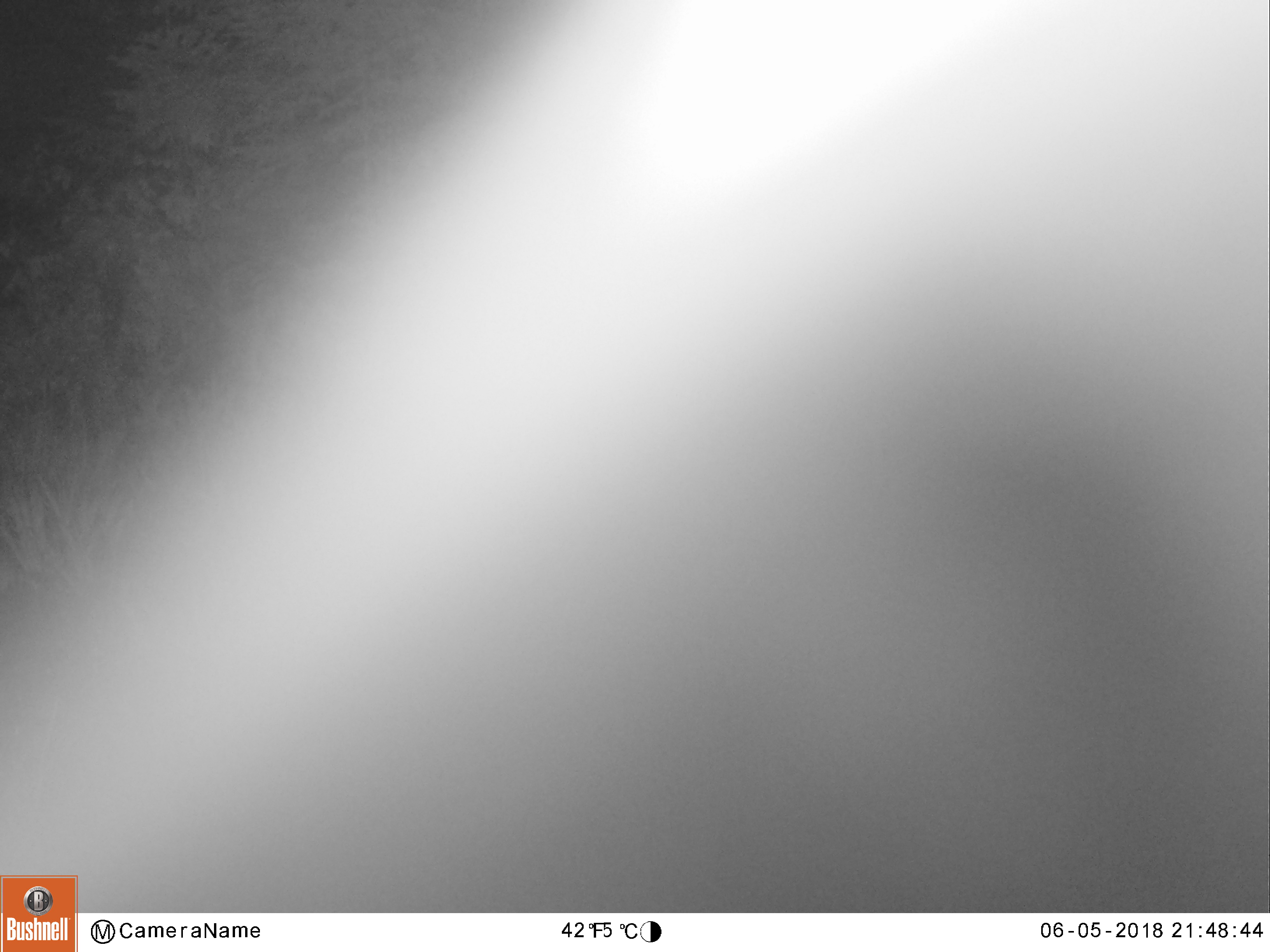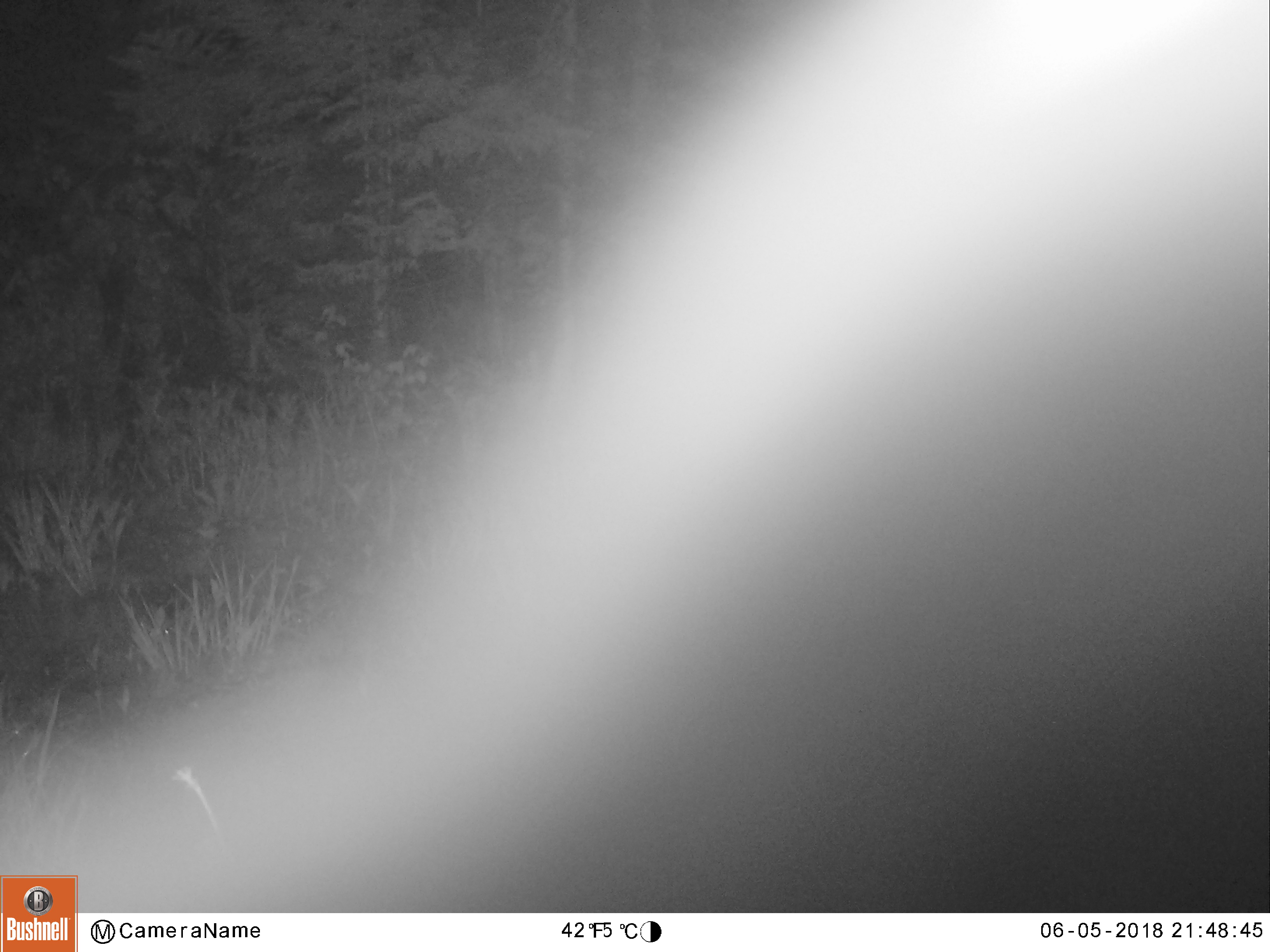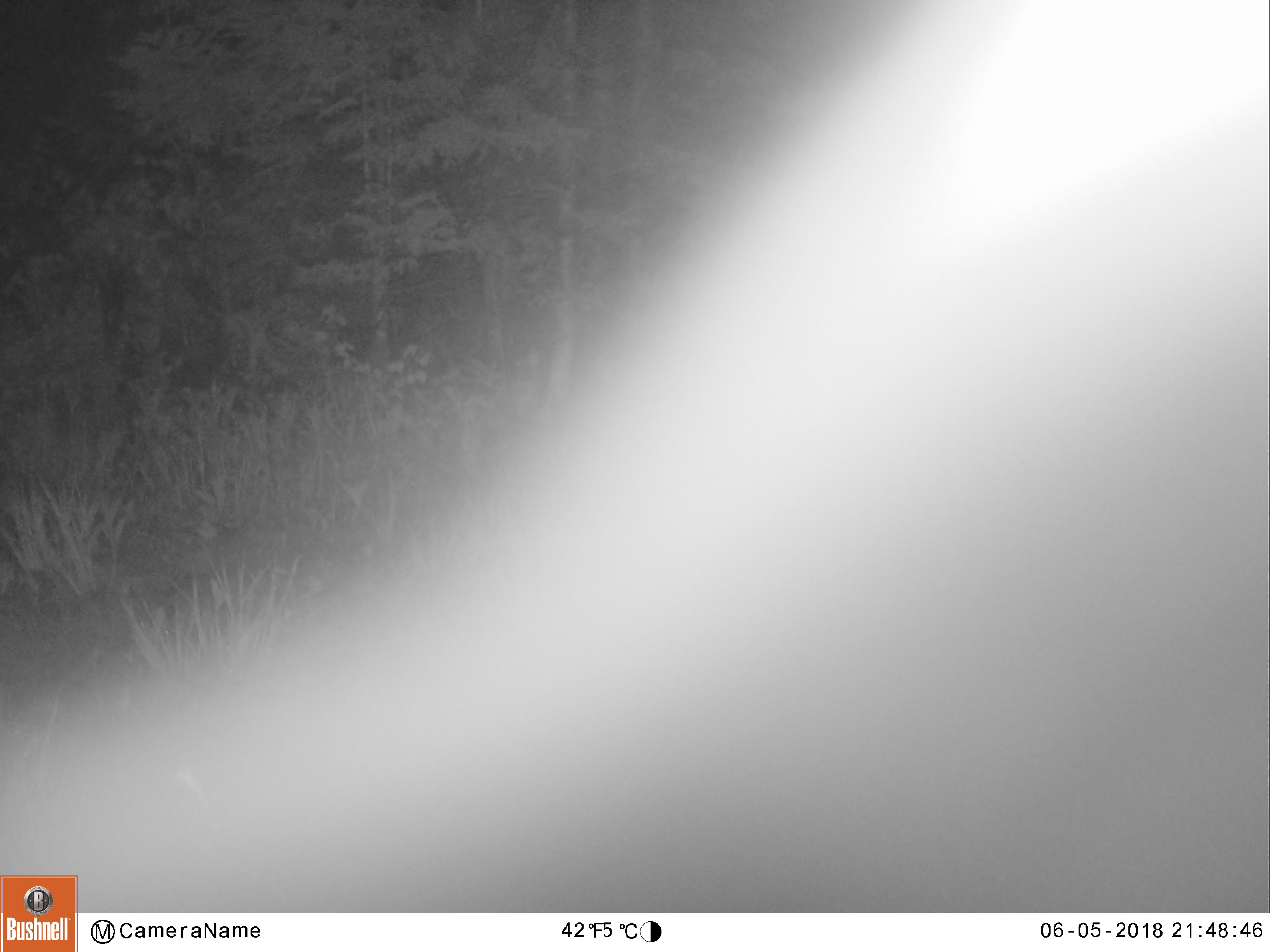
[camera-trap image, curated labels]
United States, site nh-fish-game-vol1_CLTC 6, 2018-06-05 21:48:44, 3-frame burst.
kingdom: Animalia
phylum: Chordata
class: Mammalia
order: Artiodactyla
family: Cervidae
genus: Odocoileus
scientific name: Odocoileus virginianus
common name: white-tailed deer